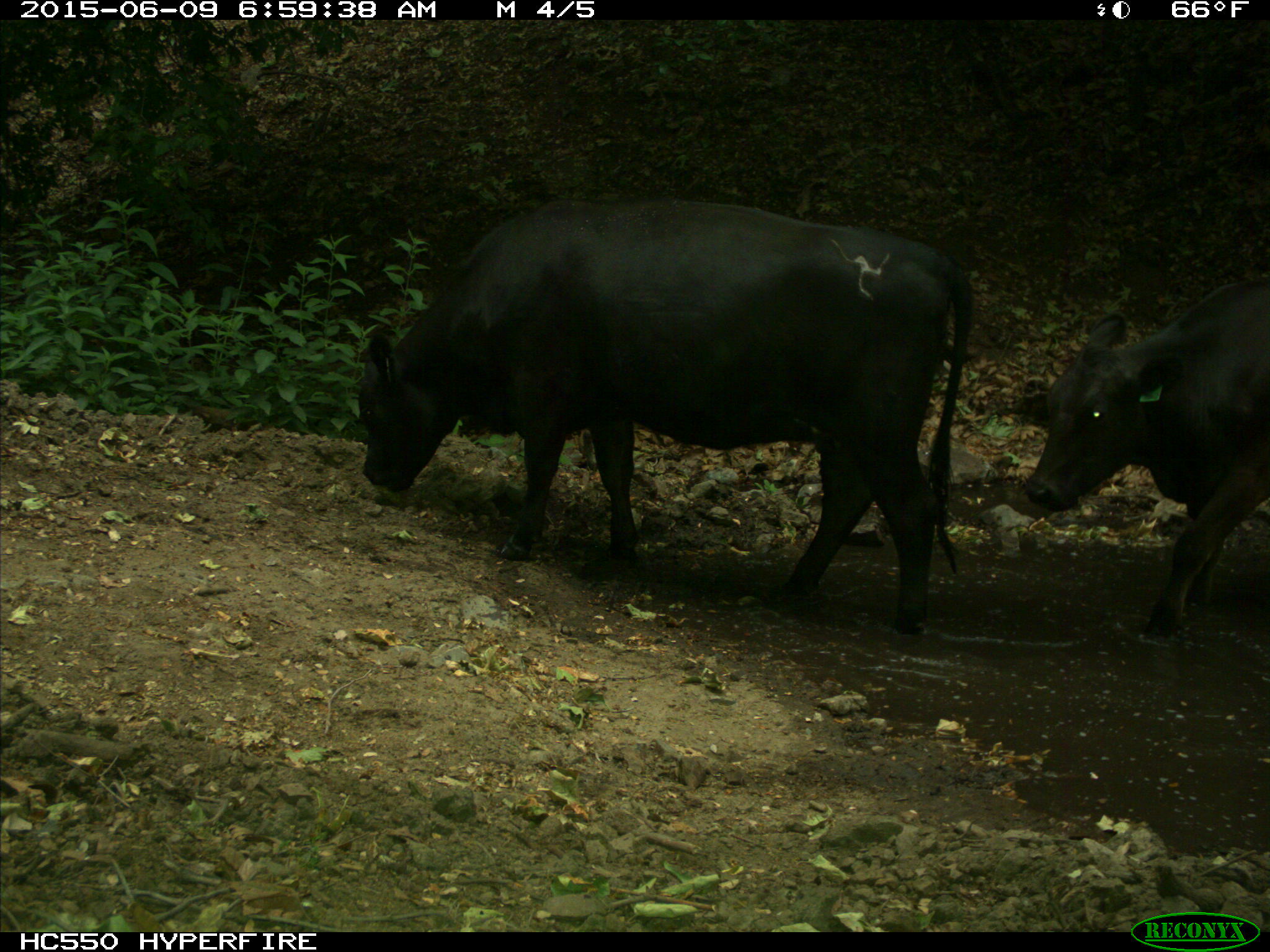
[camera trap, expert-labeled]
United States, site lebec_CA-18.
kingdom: Animalia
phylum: Chordata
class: Mammalia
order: Artiodactyla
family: Bovidae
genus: Bos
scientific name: Bos taurus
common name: domestic cow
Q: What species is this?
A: Bos taurus (domestic cow).